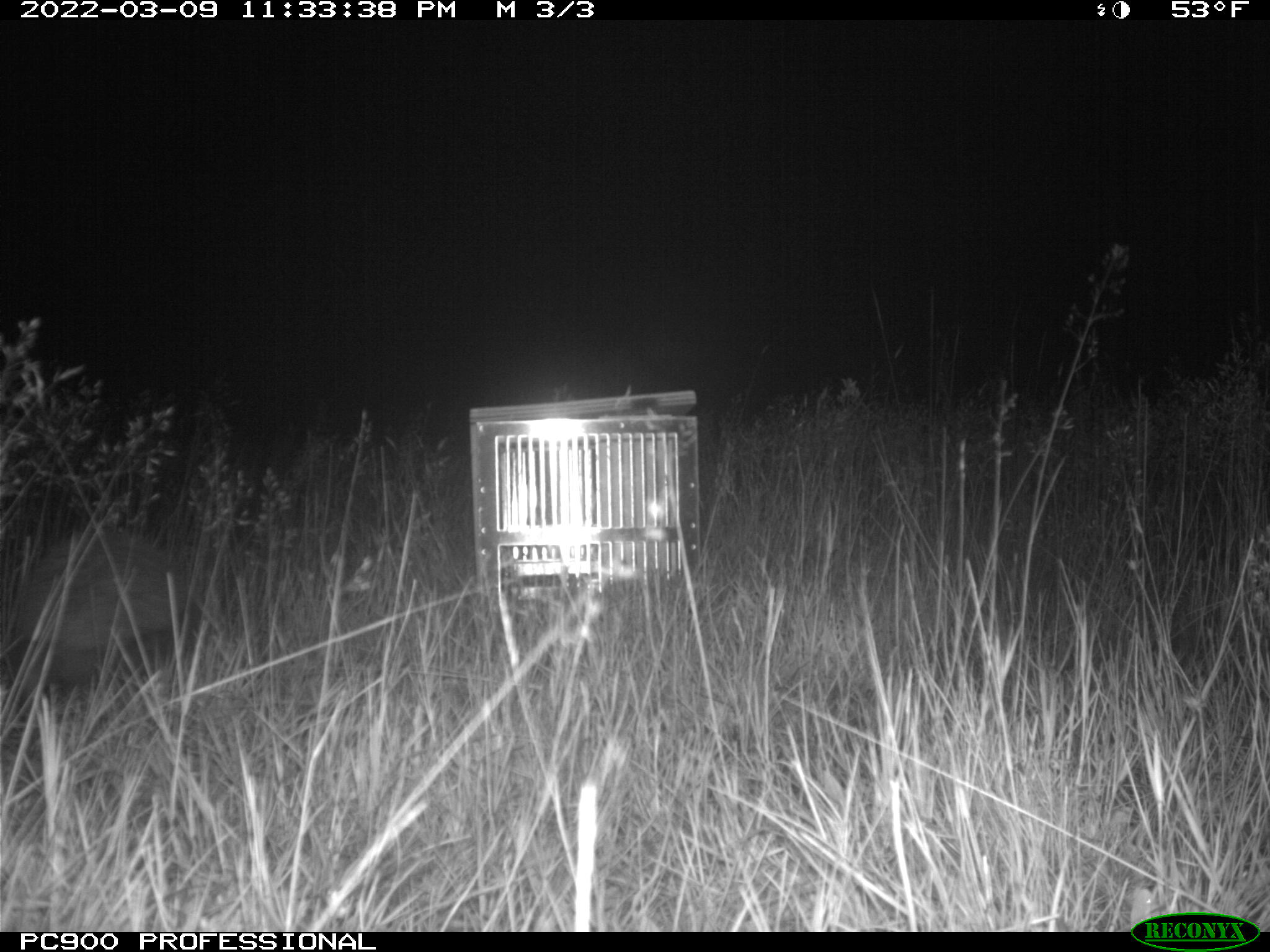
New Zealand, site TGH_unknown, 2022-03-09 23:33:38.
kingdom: Animalia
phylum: Chordata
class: Mammalia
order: Eulipotyphla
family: Erinaceidae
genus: Erinaceus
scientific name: Erinaceus europaeus europaeus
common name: european hedgehog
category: hedgehog